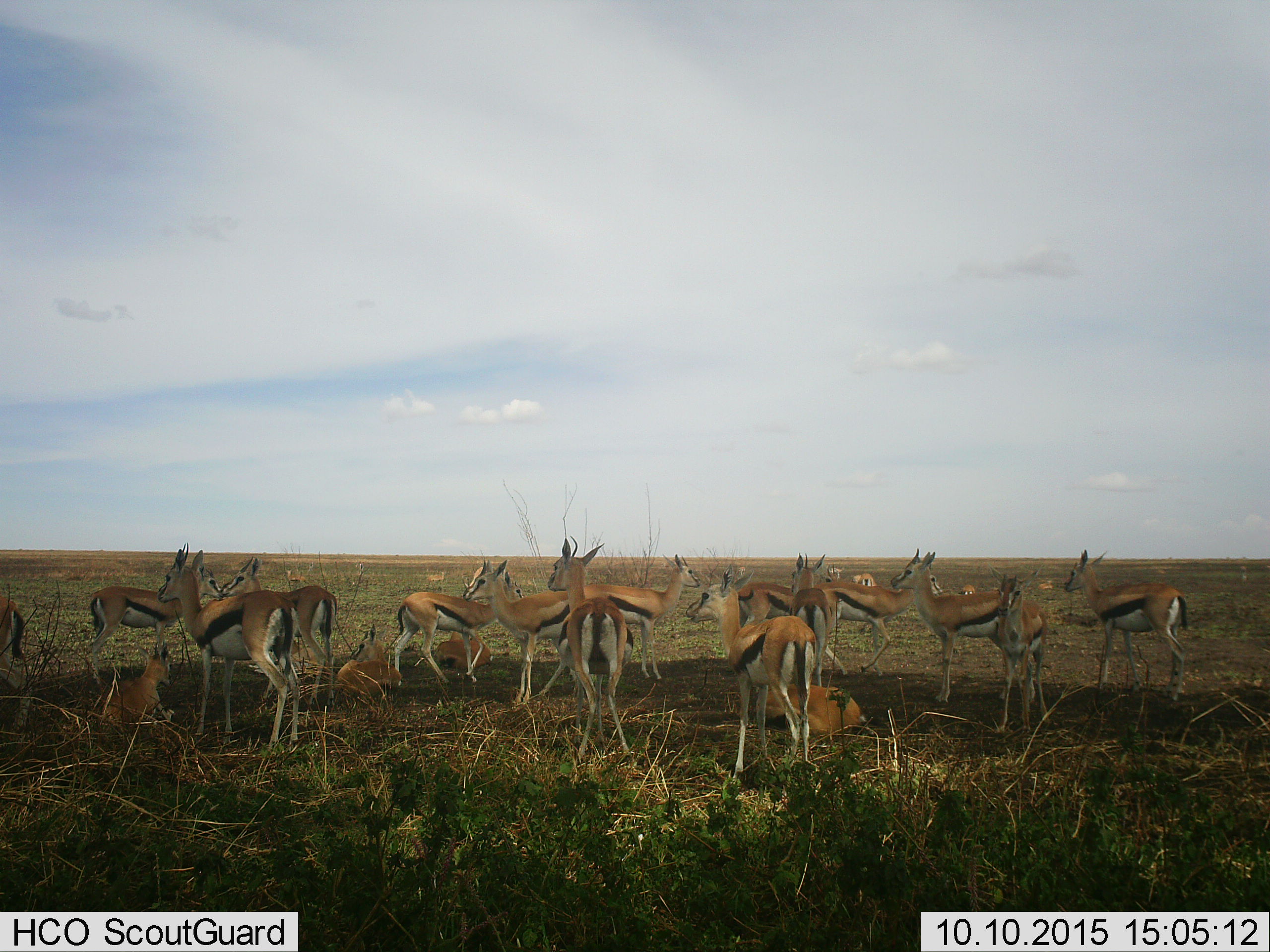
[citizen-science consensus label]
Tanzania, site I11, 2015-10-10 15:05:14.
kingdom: Animalia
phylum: Chordata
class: Mammalia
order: Artiodactyla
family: Bovidae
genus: Eudorcas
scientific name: Eudorcas thomsonii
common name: thomson's gazelle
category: gazellethomsons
Gazellethomsons (thomson's gazelle) (Eudorcas thomsonii), count 11-50. Behavior (volunteer vote fractions): standing 100%, resting 67%, moving 11%, interacting 0%. Young present (vote fraction): 78%. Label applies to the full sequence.